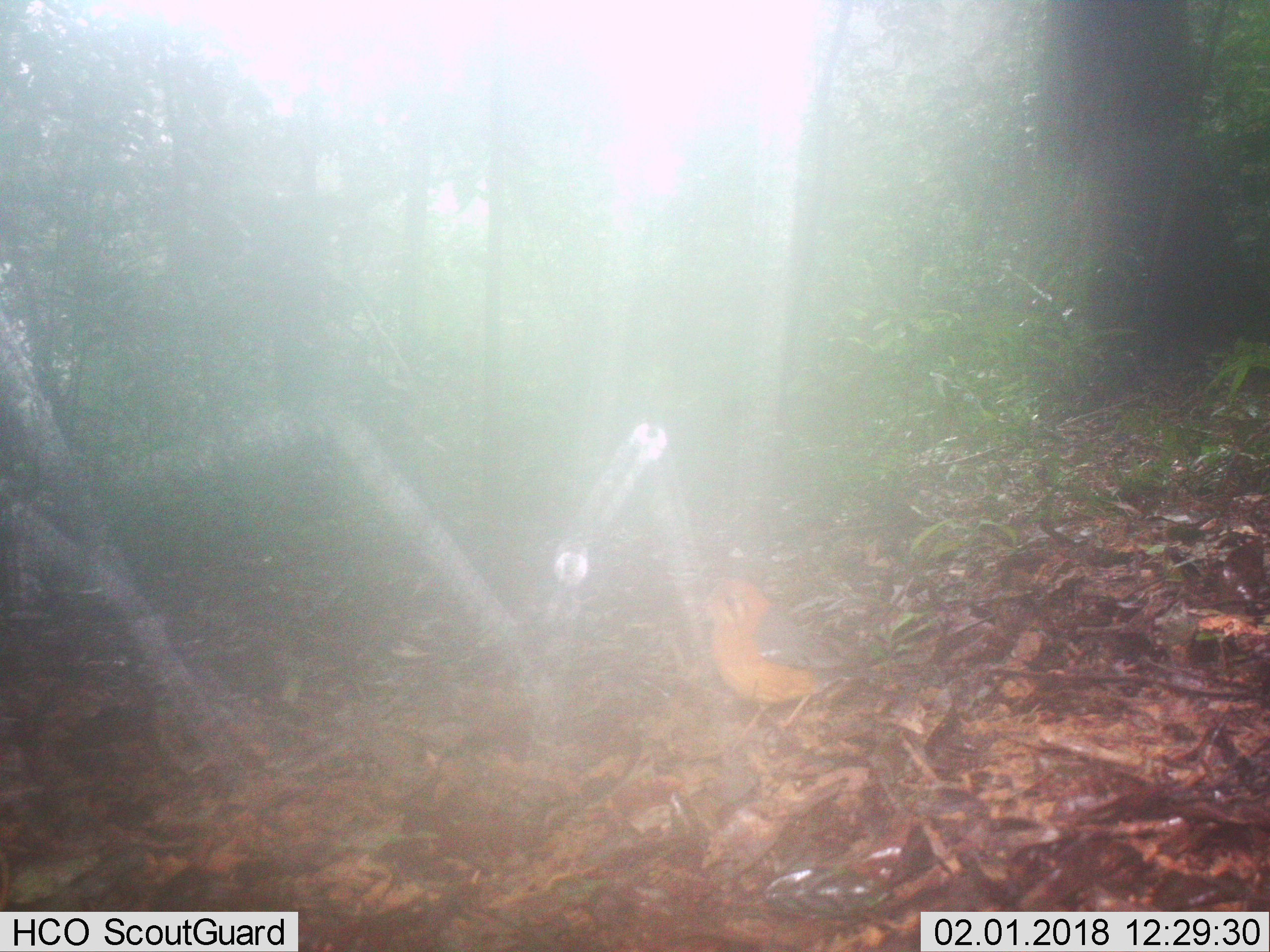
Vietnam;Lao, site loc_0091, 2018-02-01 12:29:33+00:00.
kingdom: Animalia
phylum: Chordata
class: Aves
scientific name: Aves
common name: bird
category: unidentified bird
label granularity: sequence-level